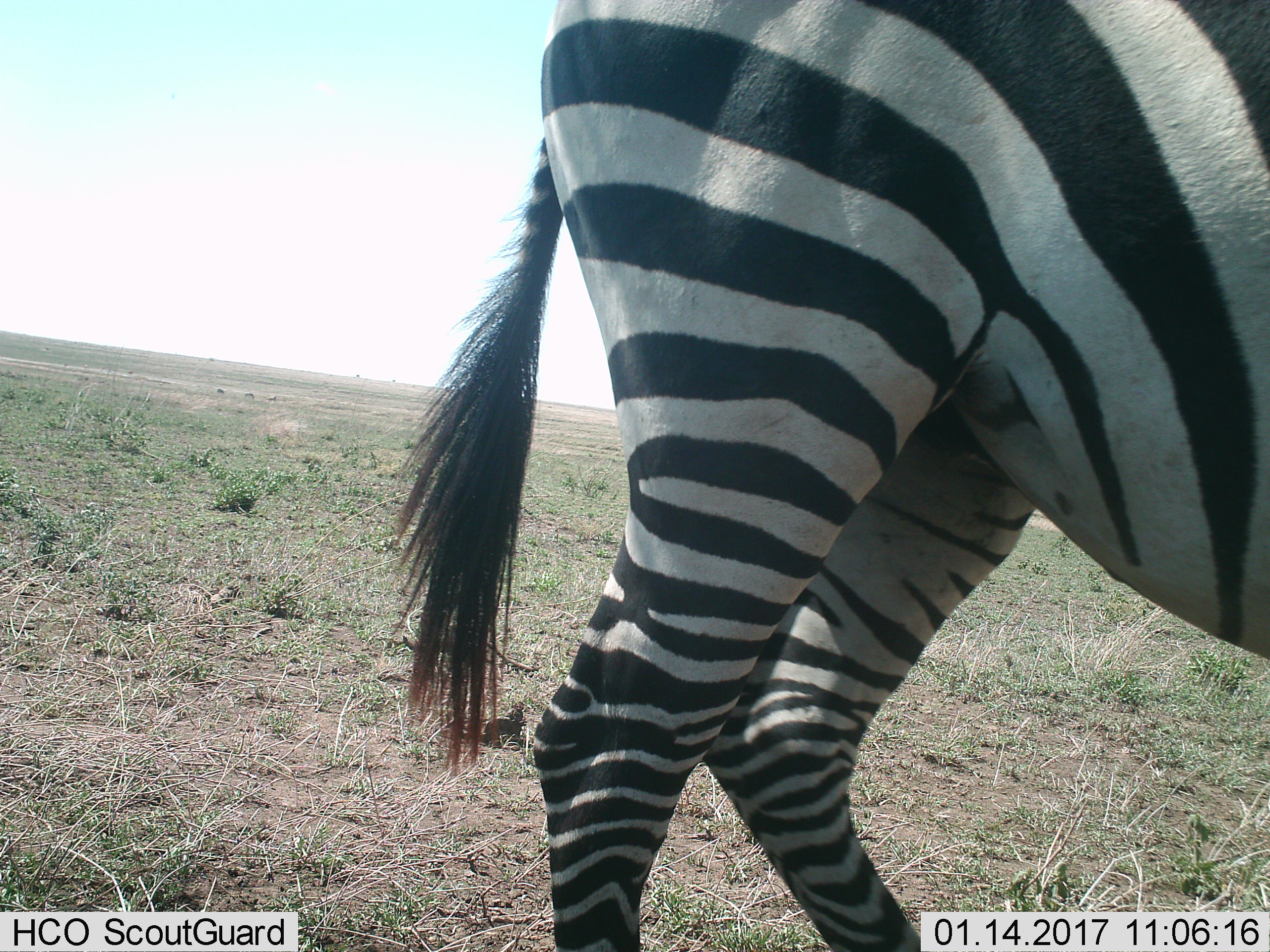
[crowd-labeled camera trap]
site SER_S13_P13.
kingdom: Animalia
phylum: Chordata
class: Mammalia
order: Perissodactyla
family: Equidae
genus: Equus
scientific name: Equus quagga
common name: plains zebra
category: zebraplains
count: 1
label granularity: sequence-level